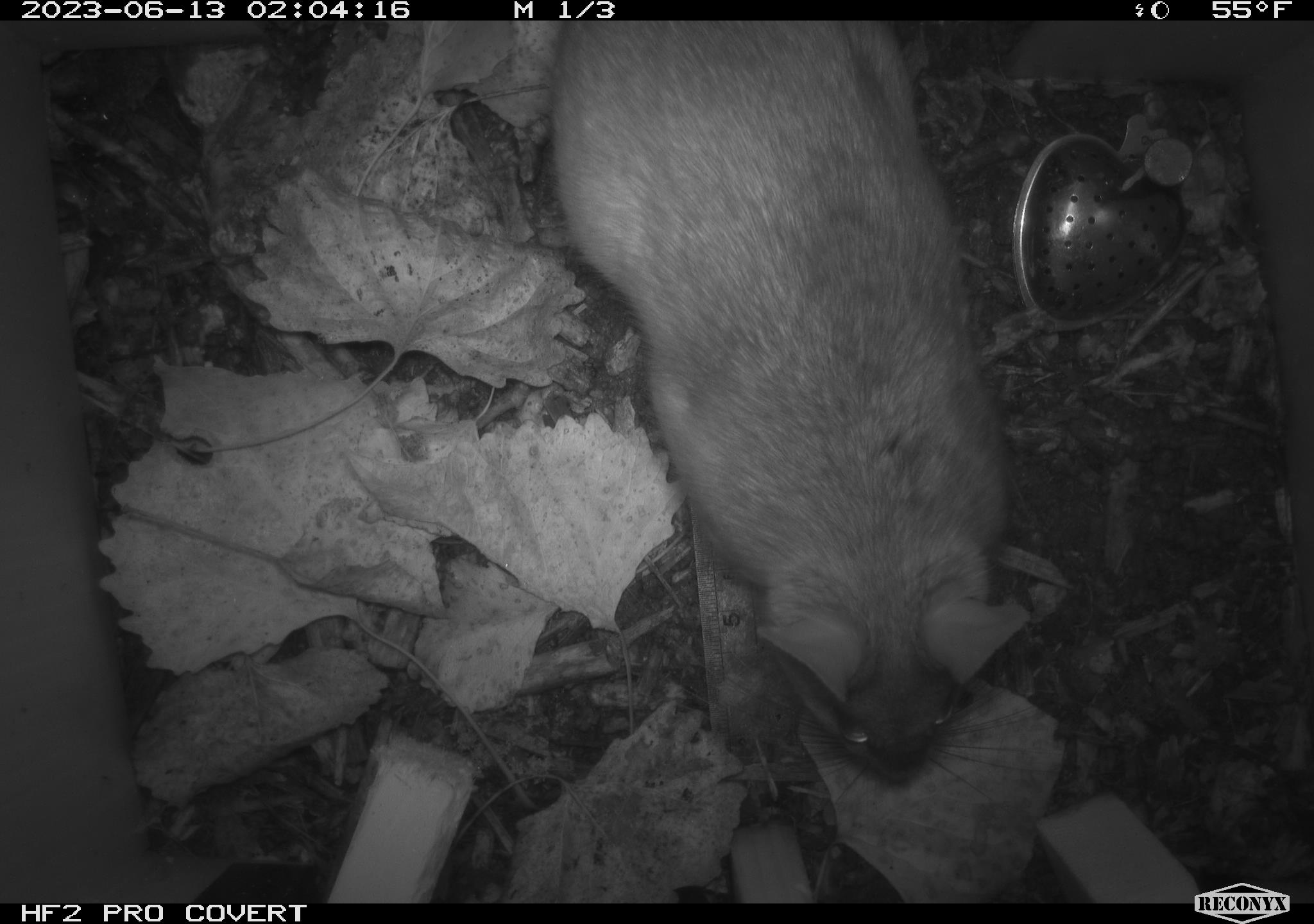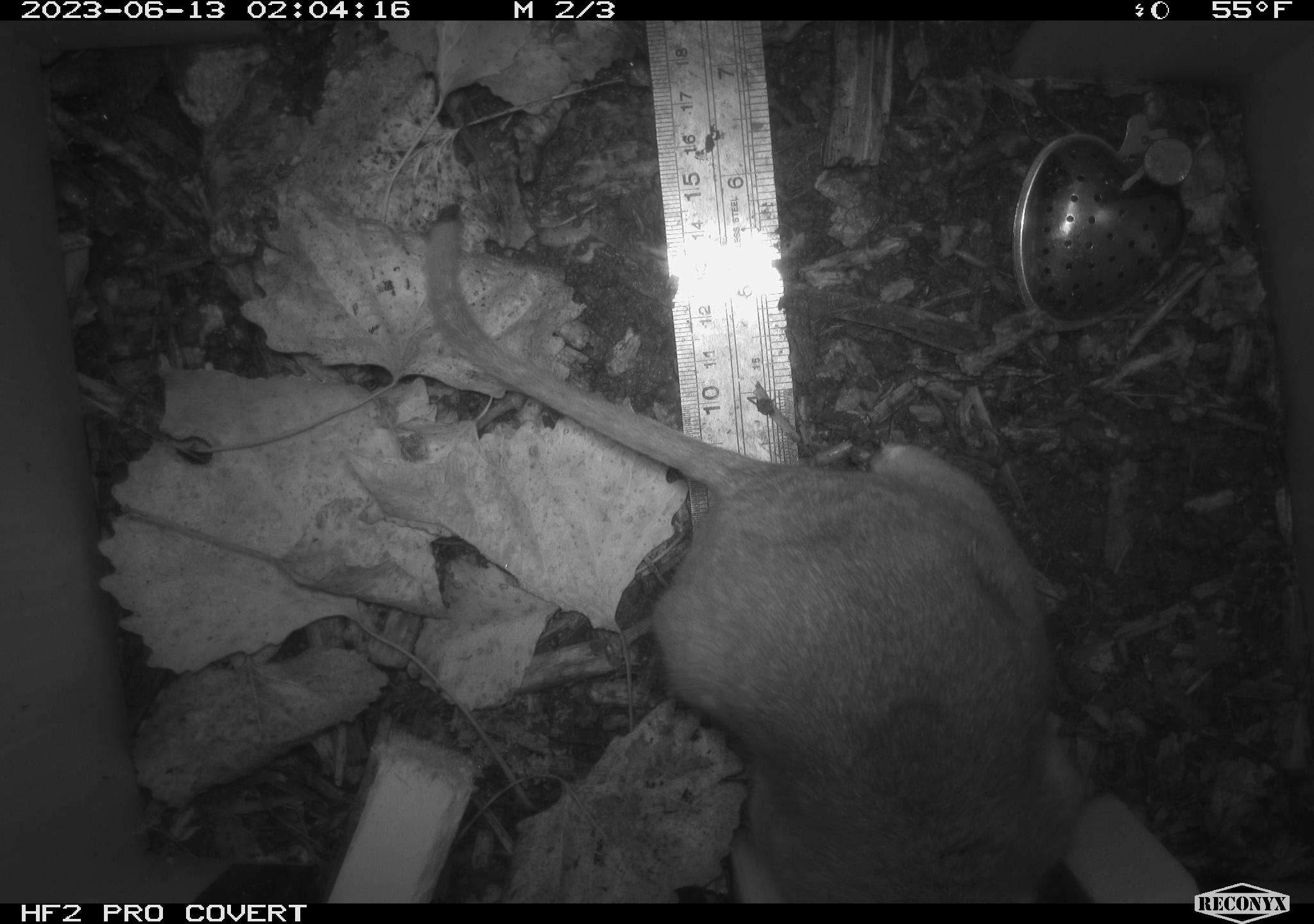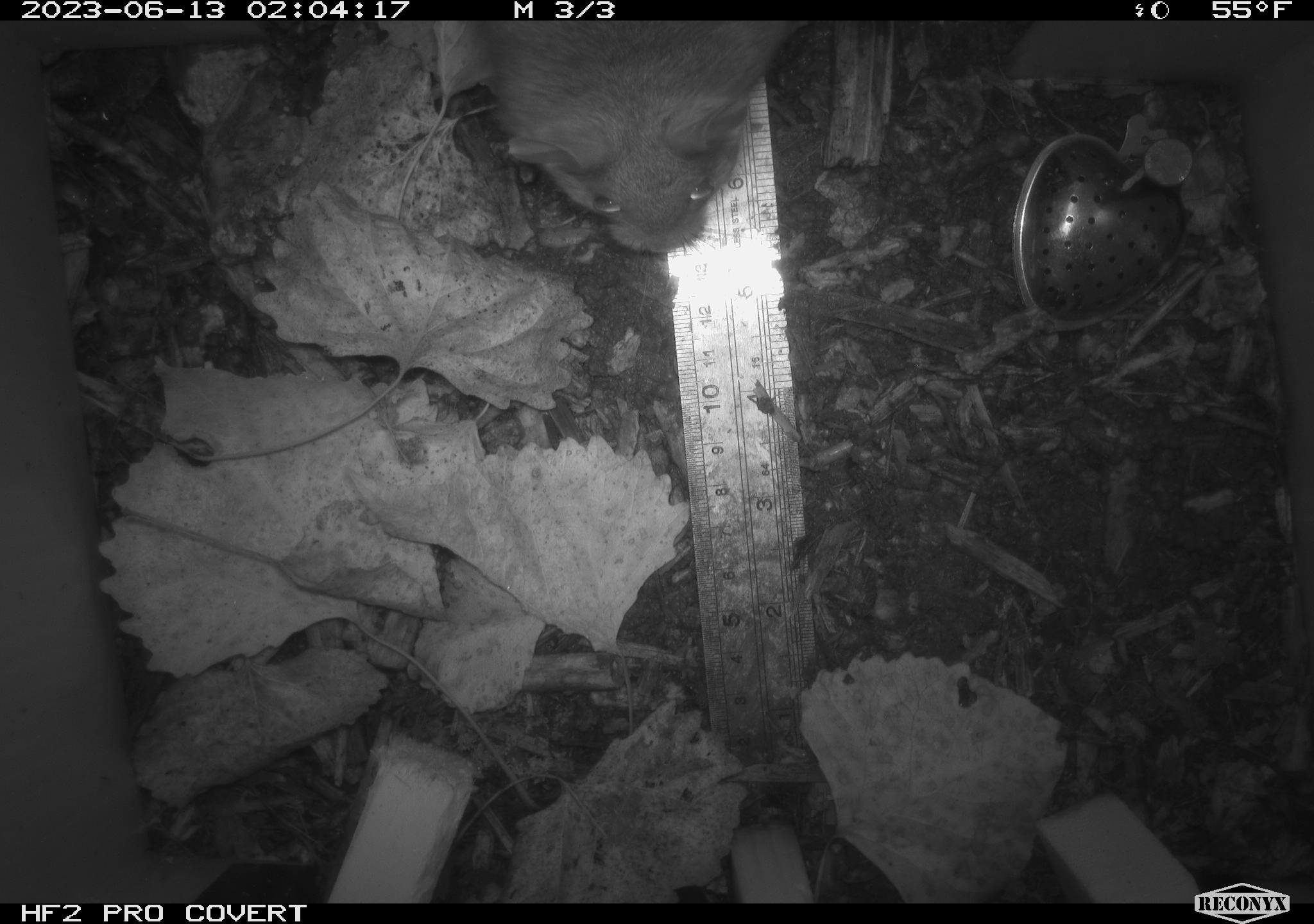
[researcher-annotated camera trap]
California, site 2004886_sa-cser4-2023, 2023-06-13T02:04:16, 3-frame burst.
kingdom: Animalia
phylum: Chordata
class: Mammalia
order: Rodentia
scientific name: Rodentia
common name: woodrat or rat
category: woodrat or rat species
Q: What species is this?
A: Woodrat or rat species (woodrat or rat) (Rodentia).